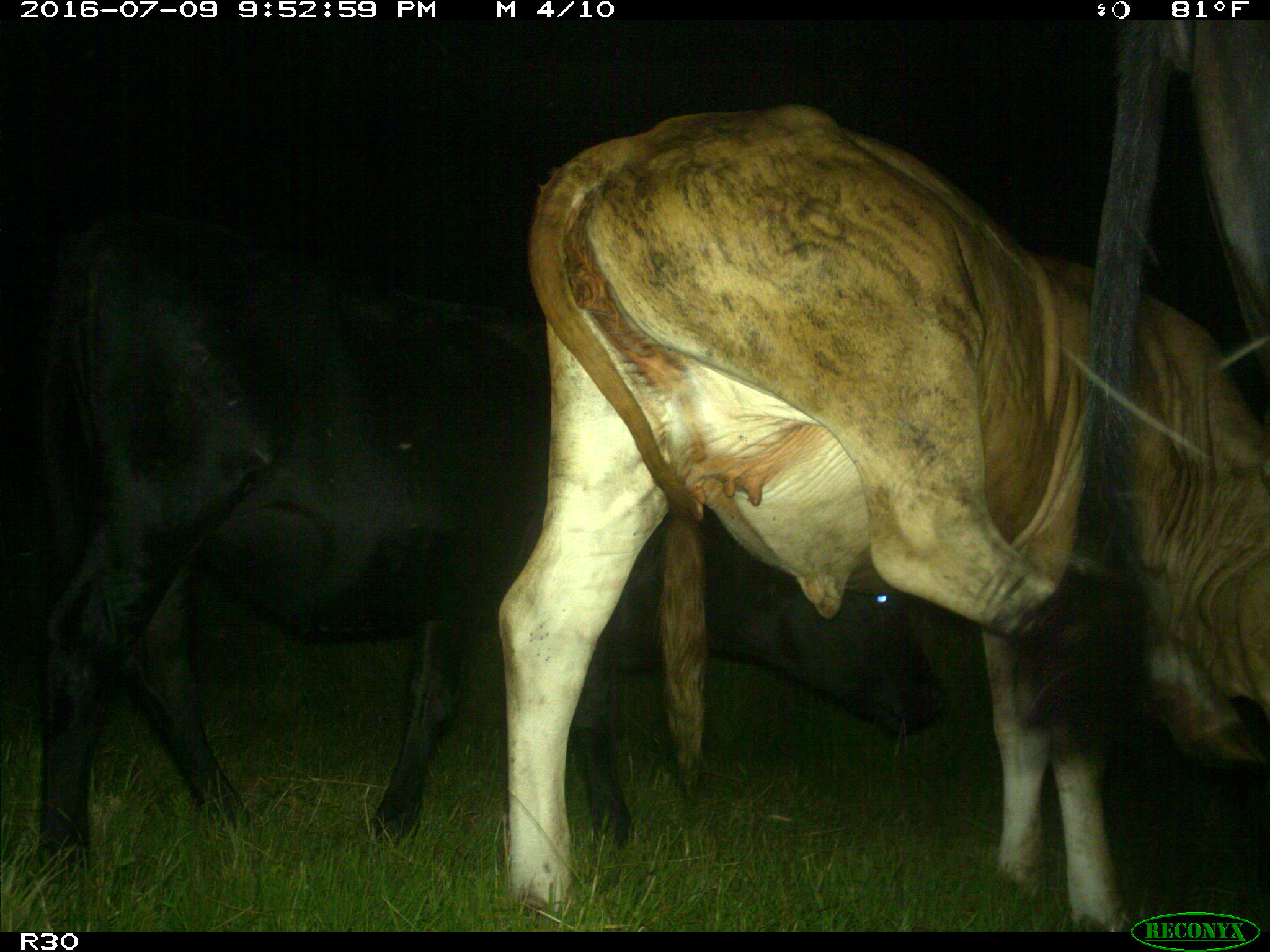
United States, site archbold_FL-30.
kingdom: Animalia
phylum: Chordata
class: Mammalia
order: Artiodactyla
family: Bovidae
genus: Bos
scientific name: Bos taurus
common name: domestic cow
Bos taurus (domestic cow).